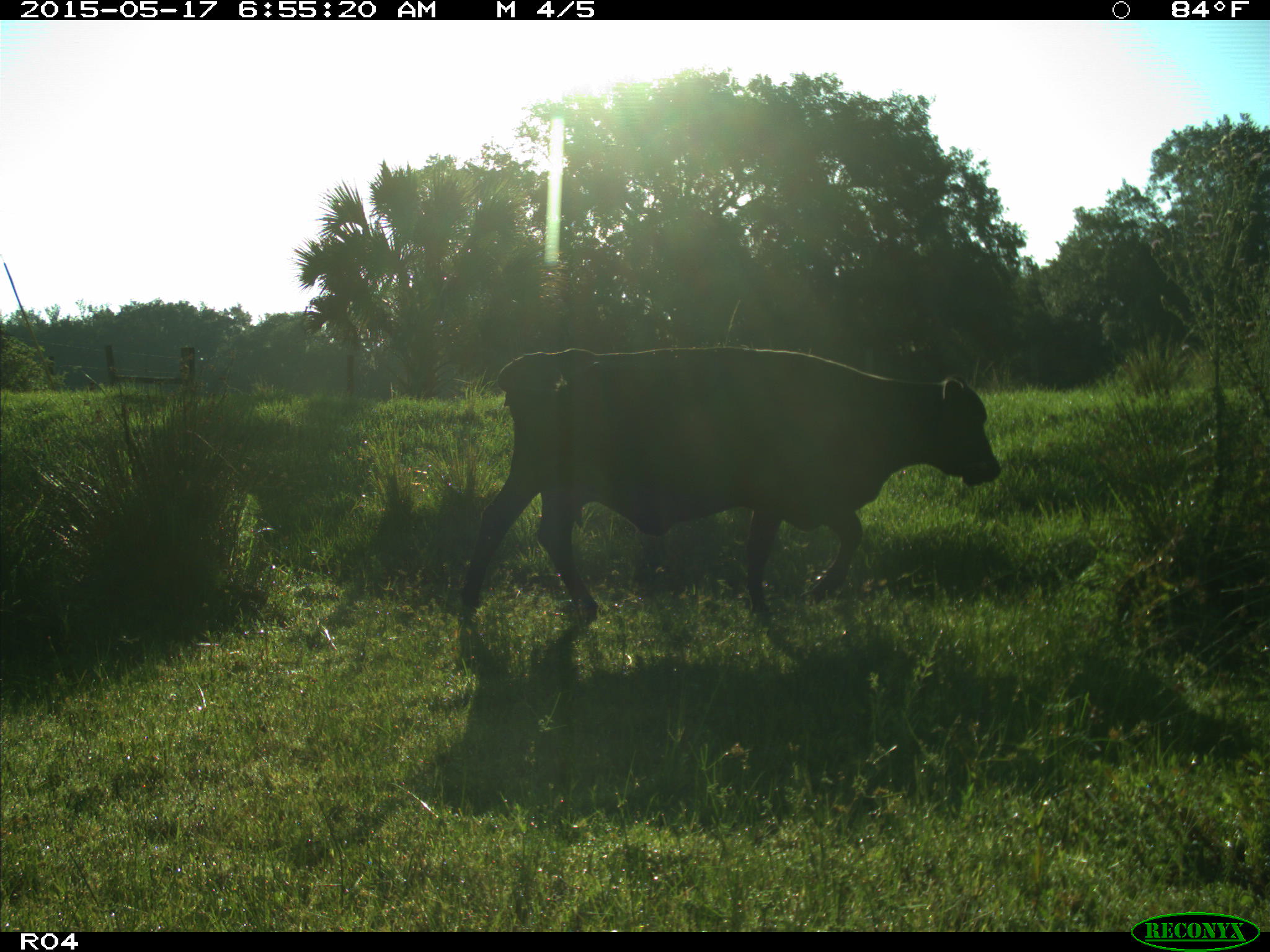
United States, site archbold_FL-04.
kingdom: Animalia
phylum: Chordata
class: Mammalia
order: Artiodactyla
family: Bovidae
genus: Bos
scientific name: Bos taurus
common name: domestic cow